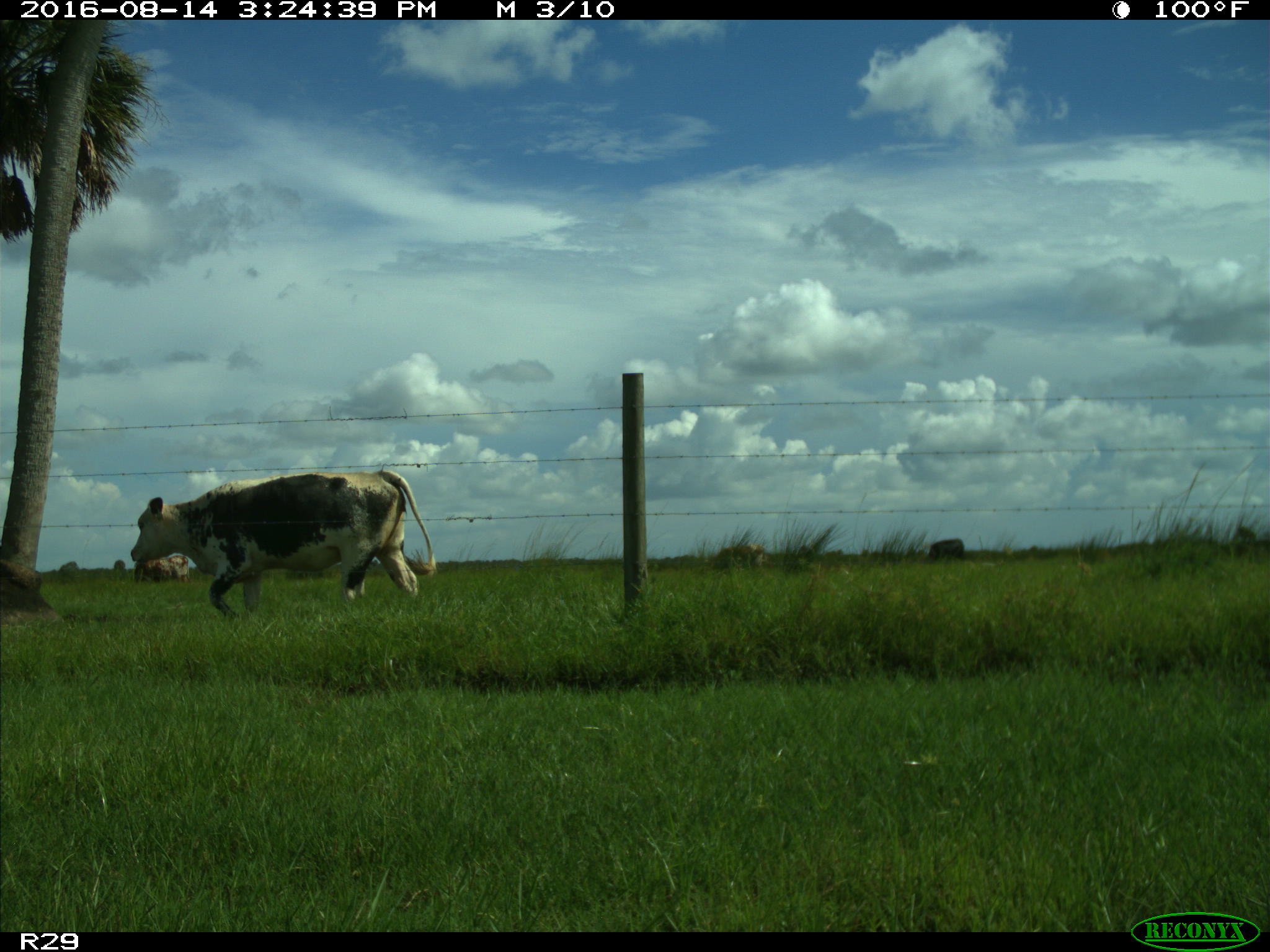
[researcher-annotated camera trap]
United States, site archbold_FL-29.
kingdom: Animalia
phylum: Chordata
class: Mammalia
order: Artiodactyla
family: Bovidae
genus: Bos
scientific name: Bos taurus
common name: domestic cow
Bos taurus (domestic cow).